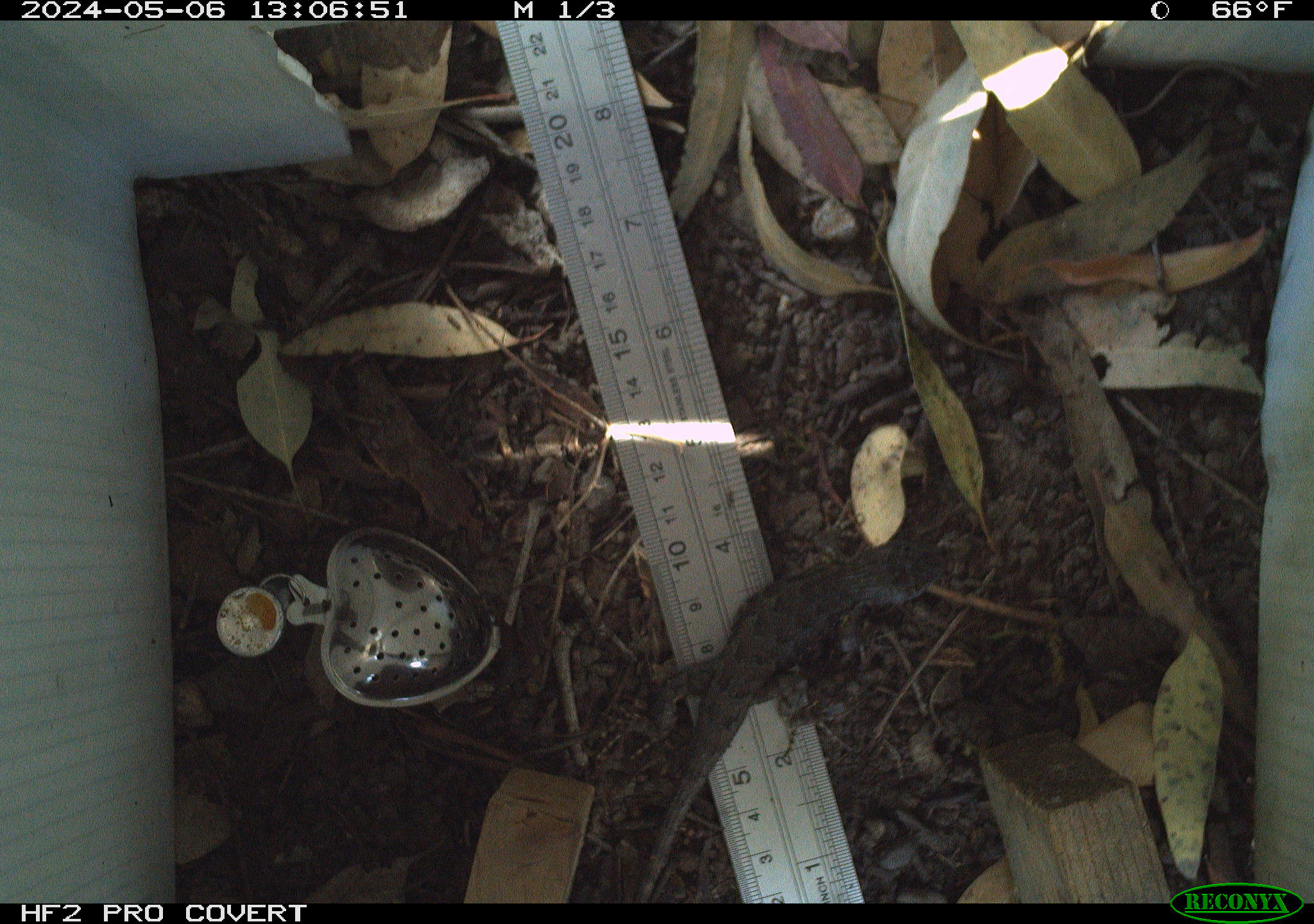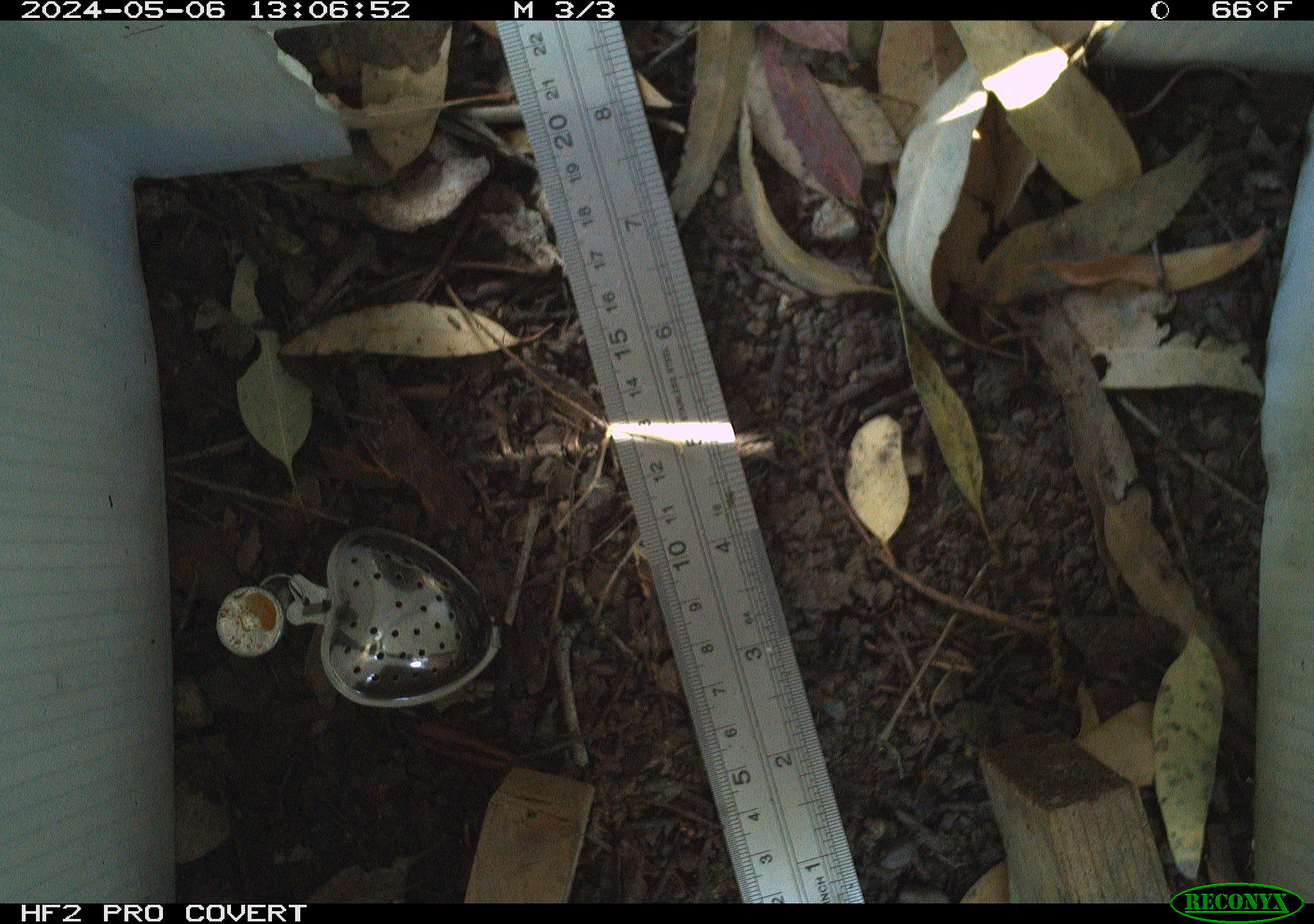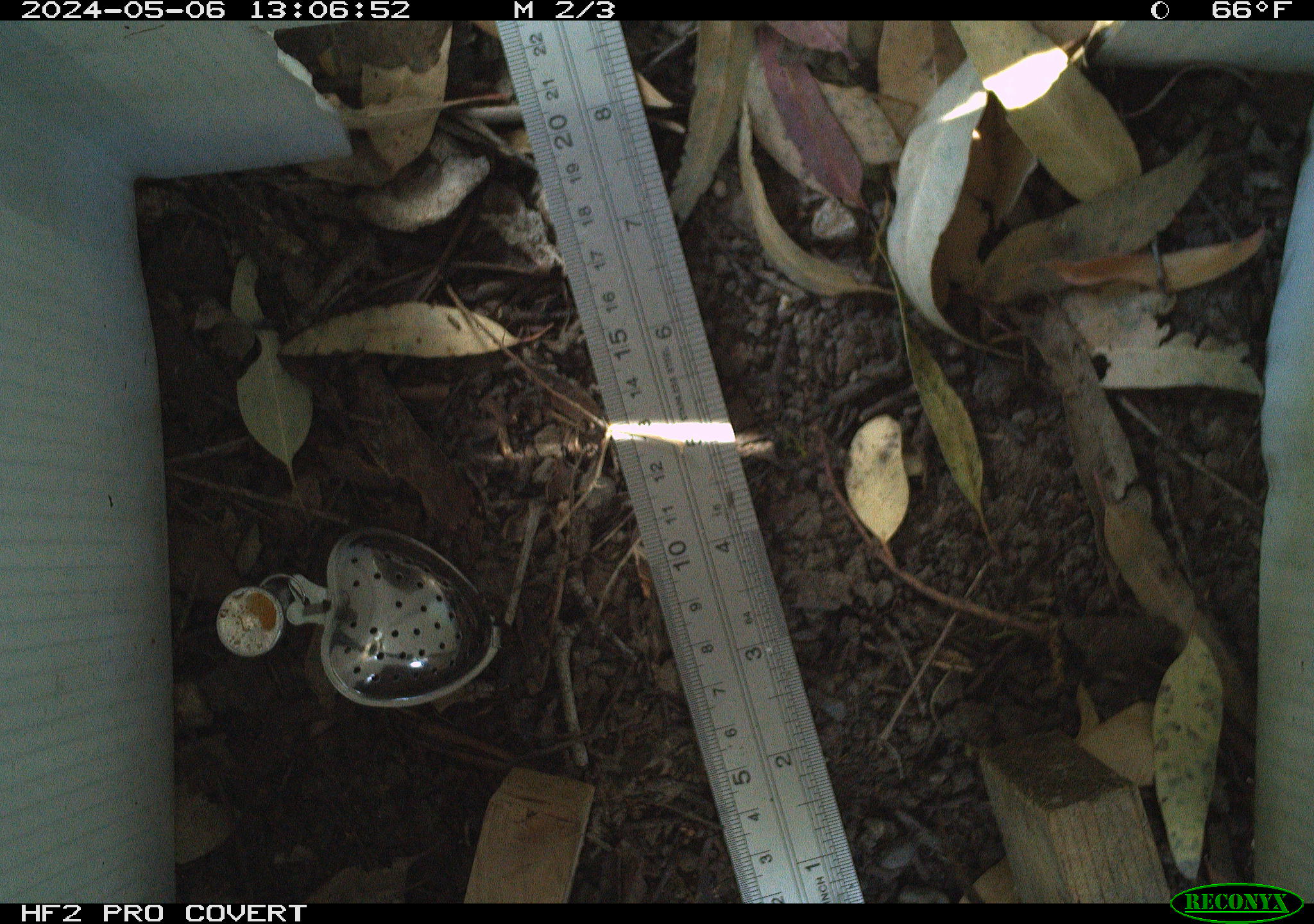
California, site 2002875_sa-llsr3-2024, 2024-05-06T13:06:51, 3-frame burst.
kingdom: Animalia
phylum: Chordata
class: Reptilia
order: Squamata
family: Phrynosomatidae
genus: Sceloporus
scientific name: Sceloporus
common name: spiny lizards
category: sceloporus species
Sceloporus species (spiny lizards) (Sceloporus).